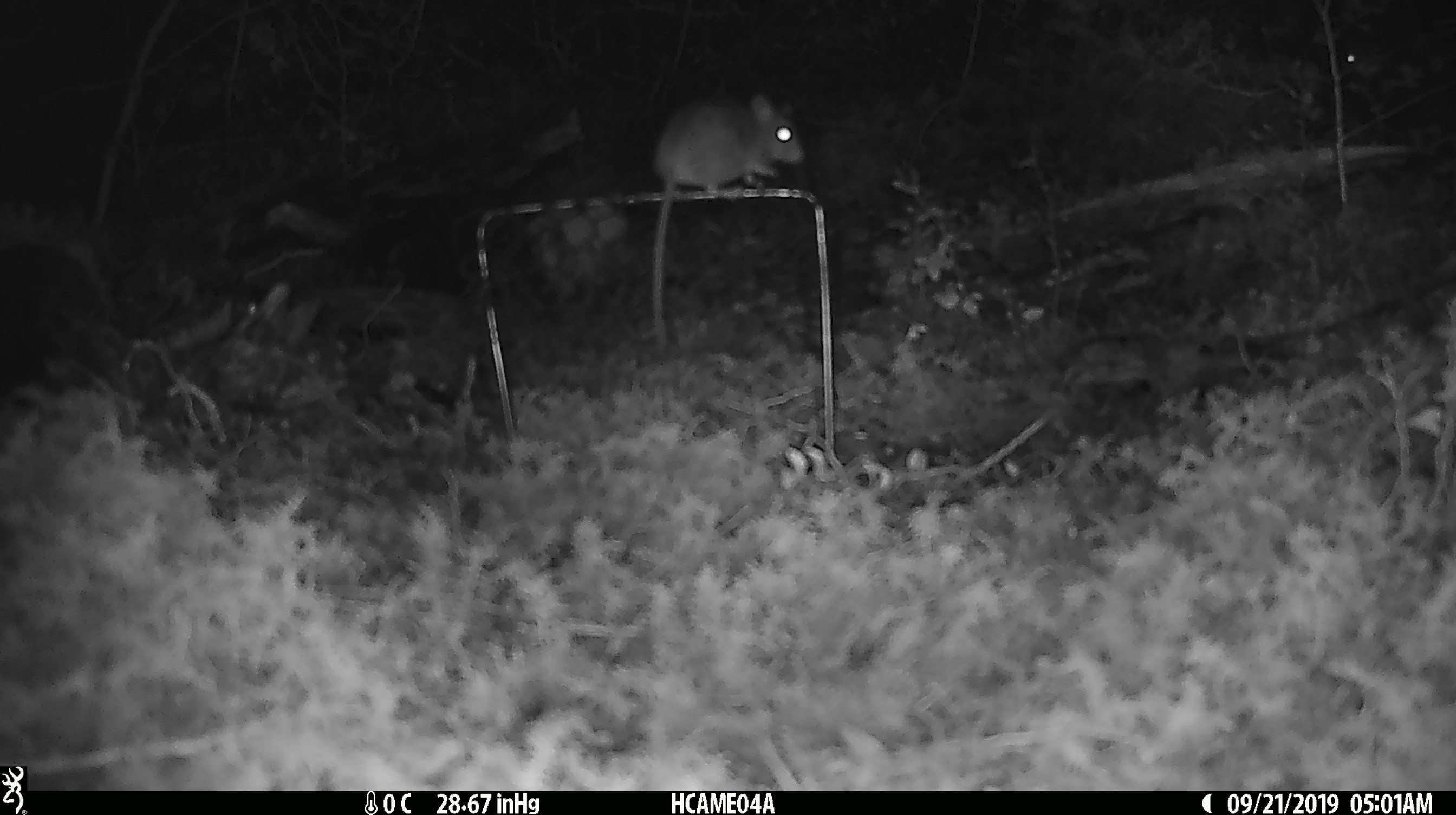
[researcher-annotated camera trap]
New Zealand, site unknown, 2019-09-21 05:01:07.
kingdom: Animalia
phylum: Chordata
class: Mammalia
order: Rodentia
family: Muridae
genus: Mus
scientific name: Mus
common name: mouse